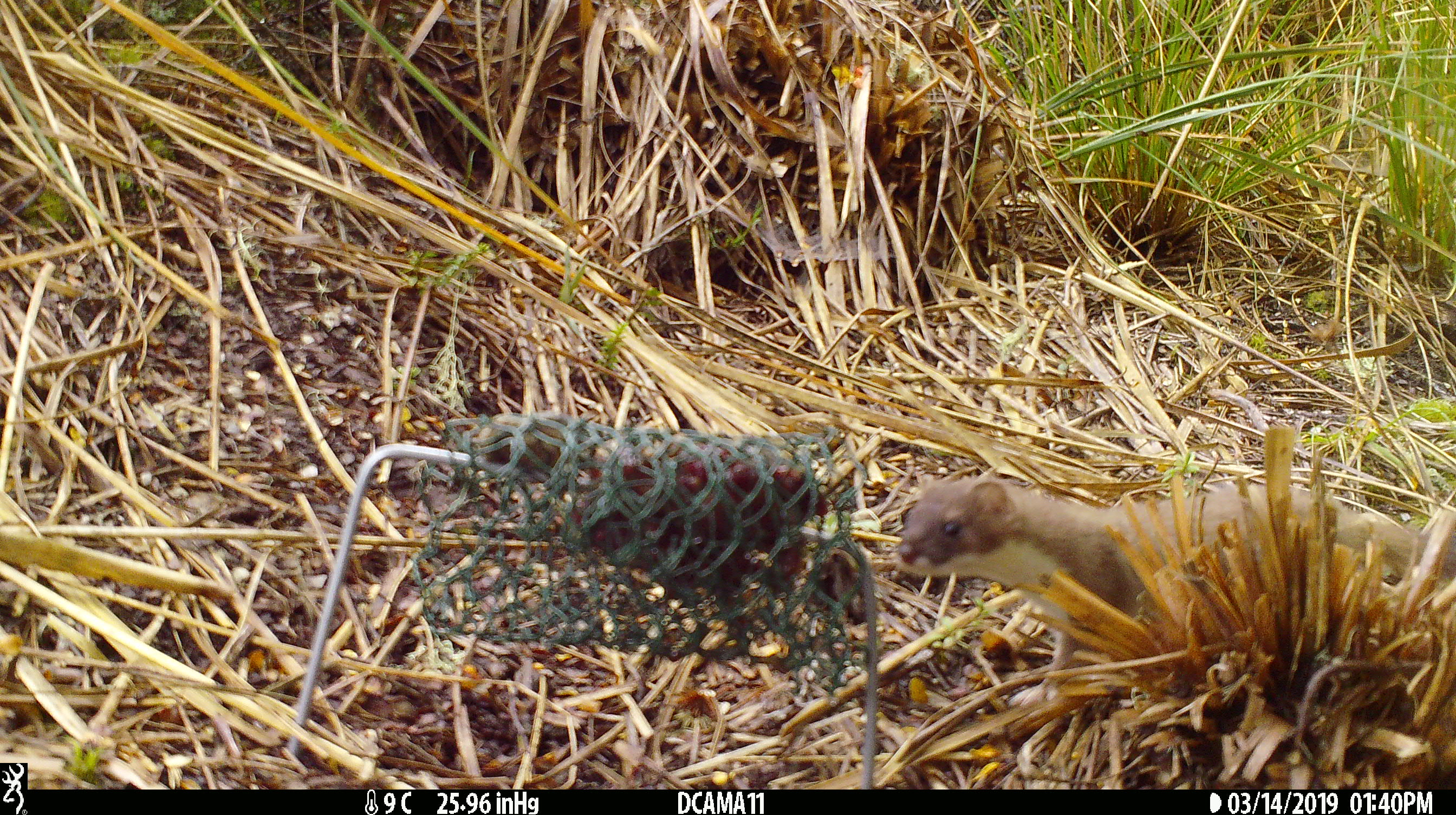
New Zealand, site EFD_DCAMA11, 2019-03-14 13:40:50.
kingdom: Animalia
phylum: Chordata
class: Mammalia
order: Carnivora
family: Mustelidae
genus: Mustela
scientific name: Mustela erminea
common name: stoat